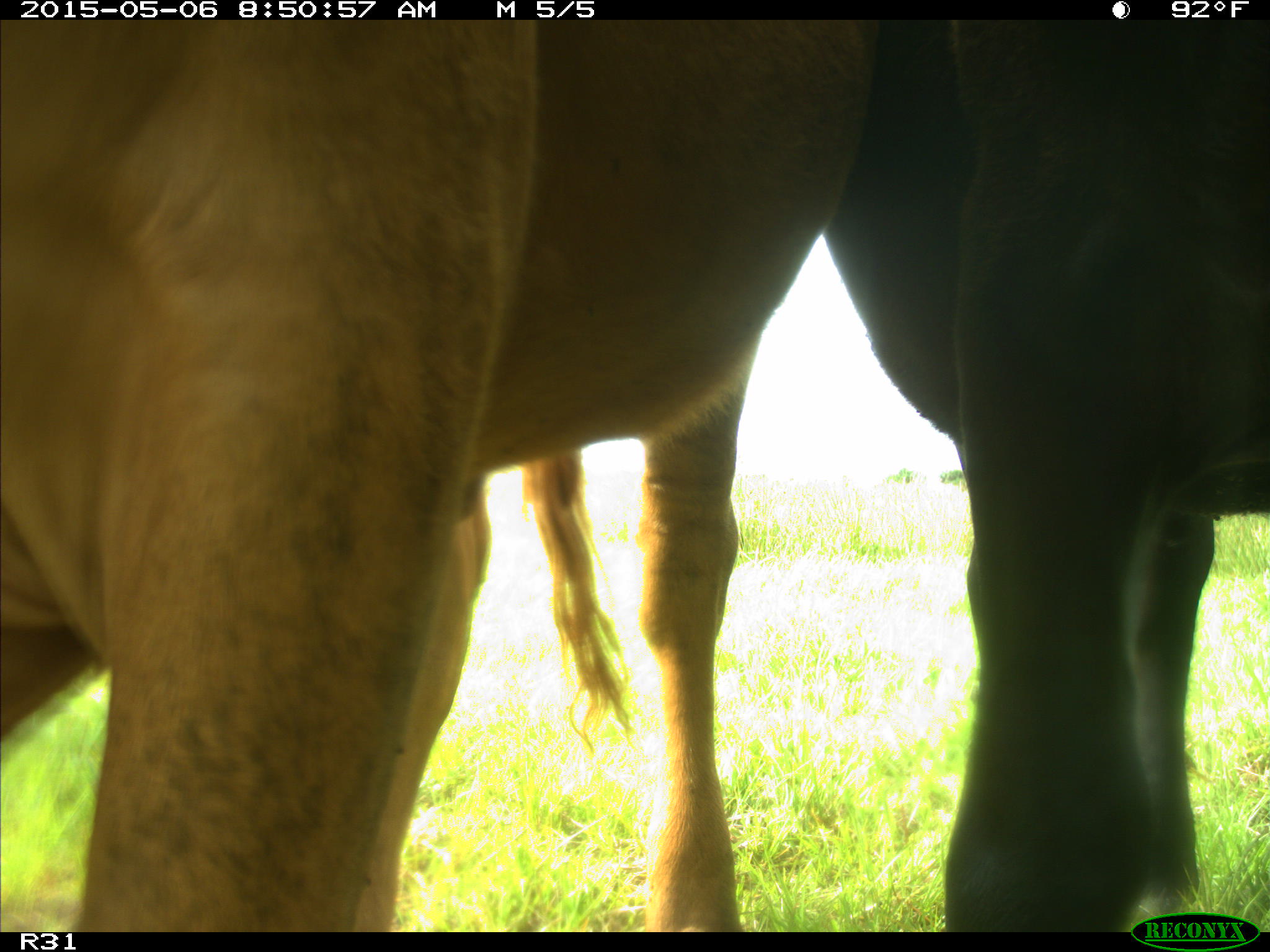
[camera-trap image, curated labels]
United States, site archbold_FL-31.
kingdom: Animalia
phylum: Chordata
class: Mammalia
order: Artiodactyla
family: Bovidae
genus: Bos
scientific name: Bos taurus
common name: domestic cow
Bos taurus (domestic cow).